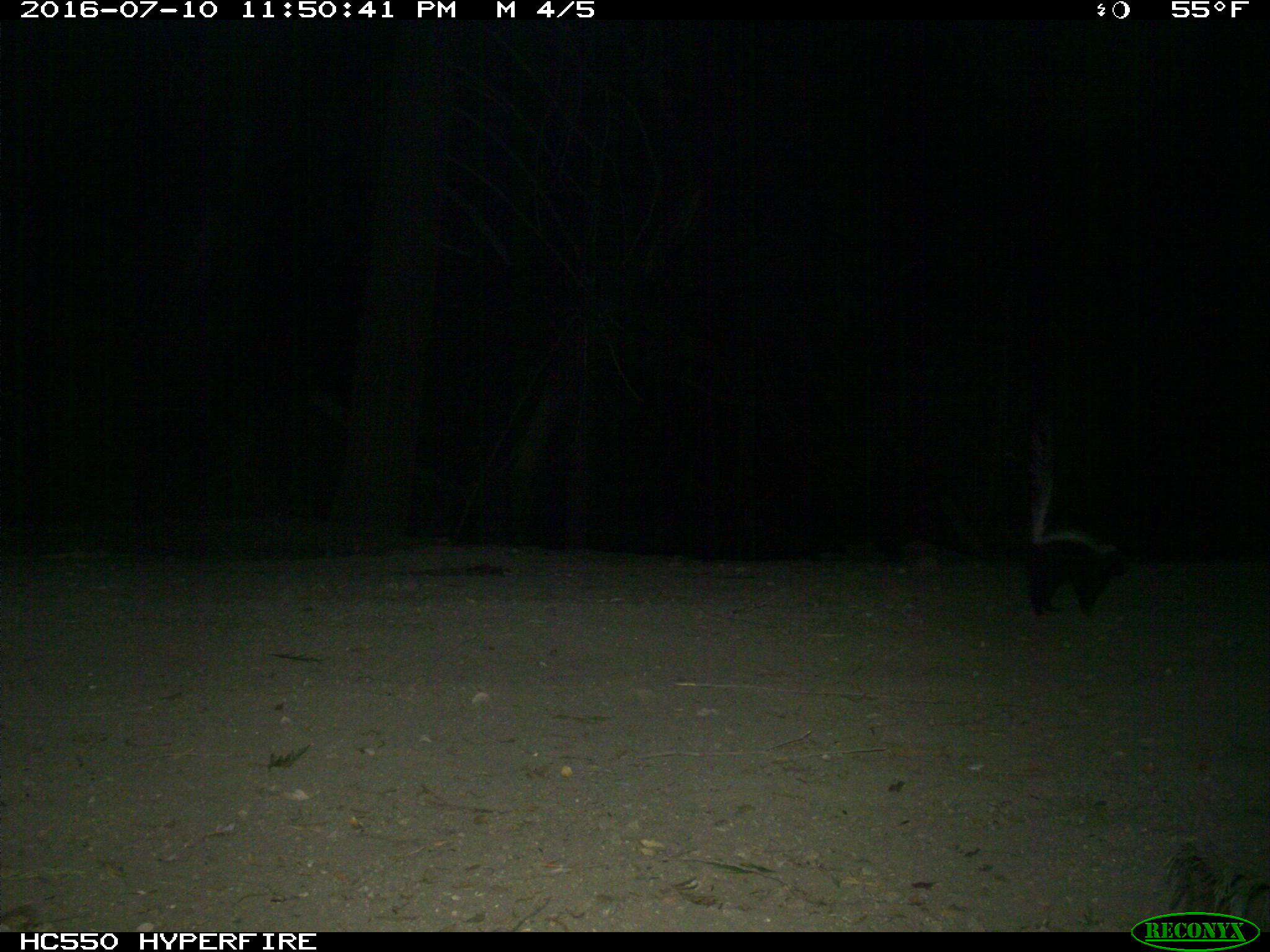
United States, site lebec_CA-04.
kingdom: Animalia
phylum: Chordata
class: Mammalia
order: Carnivora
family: Mephitidae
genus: Mephitis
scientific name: Mephitis mephitis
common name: striped skunk